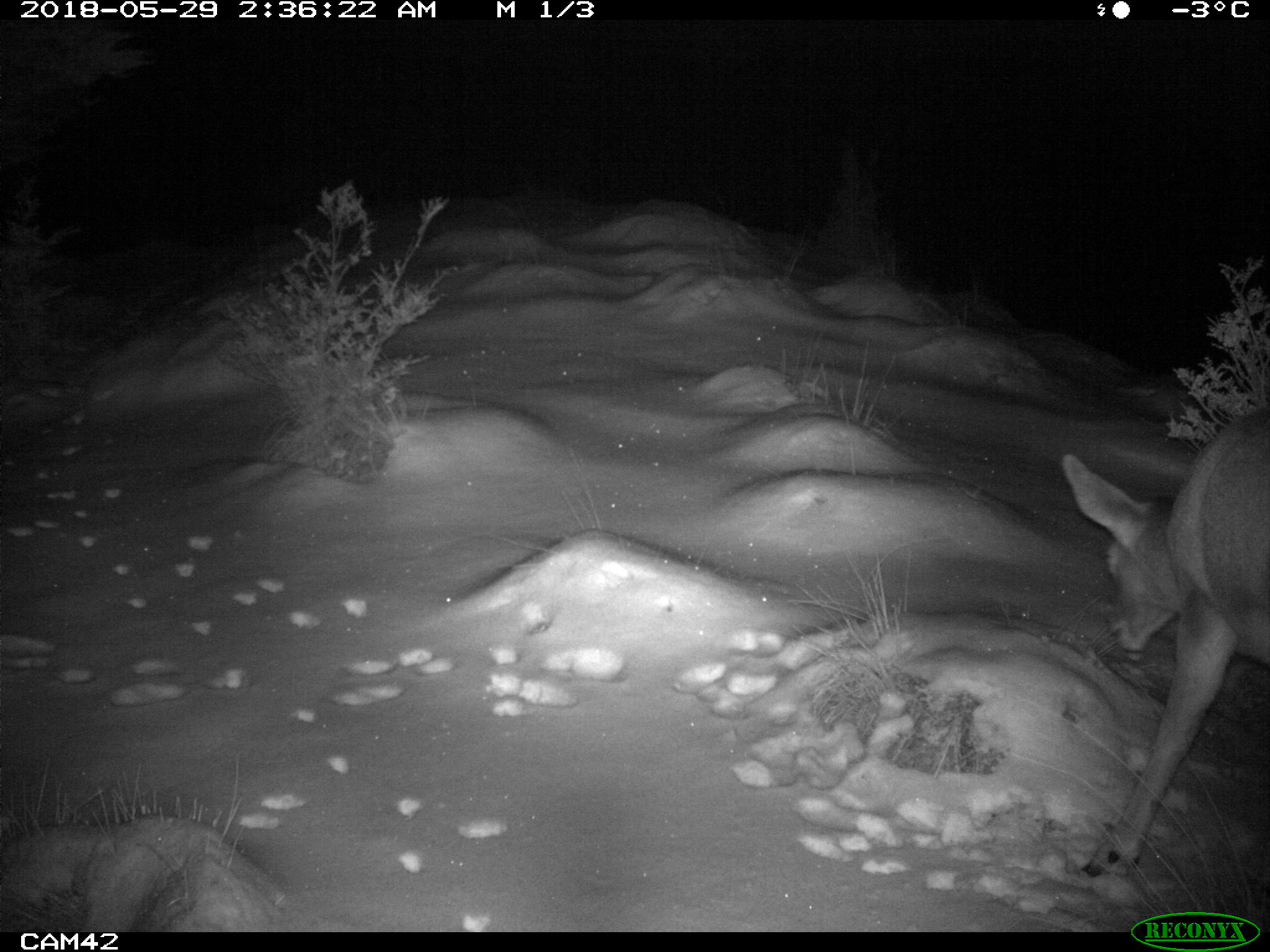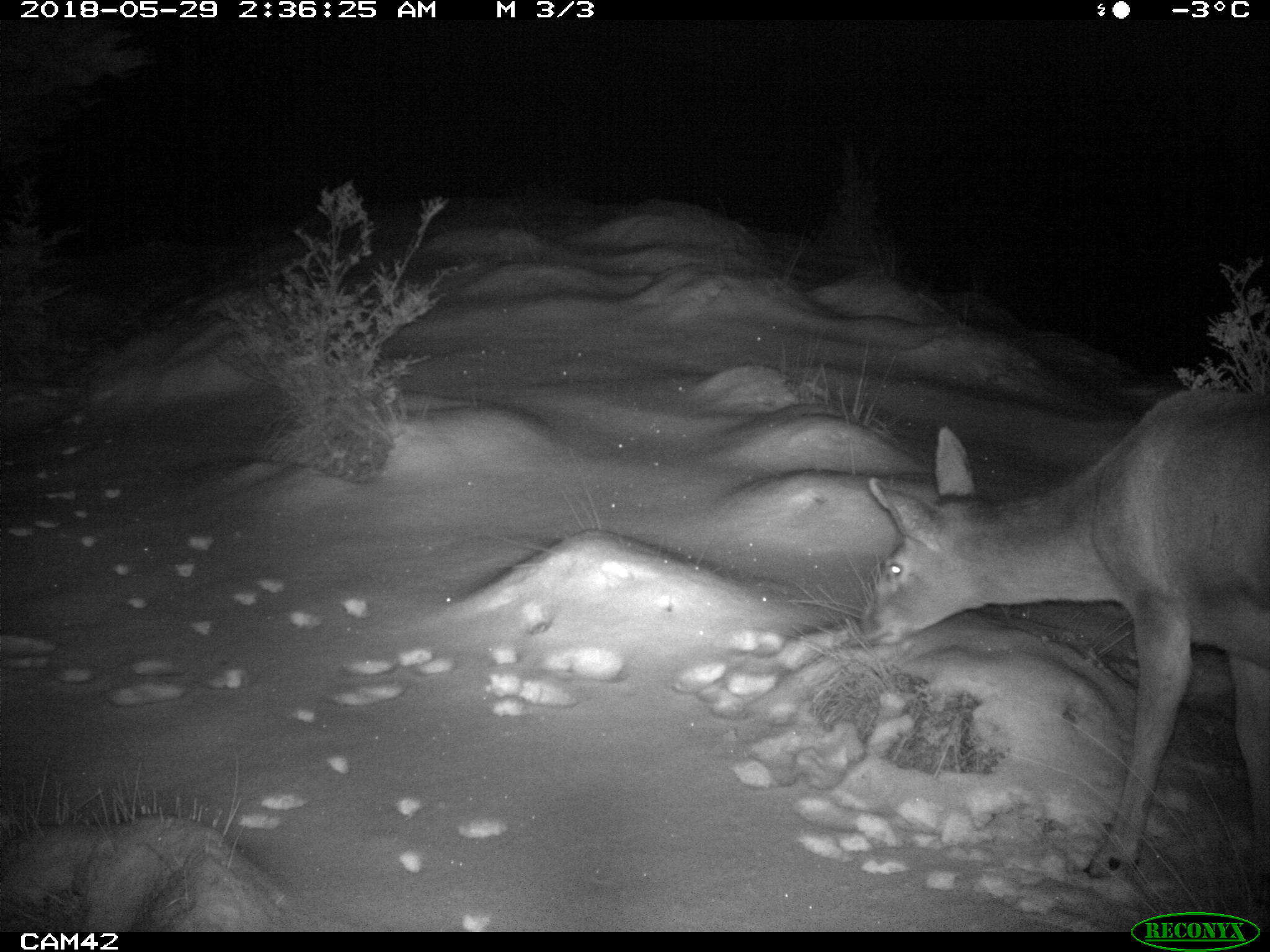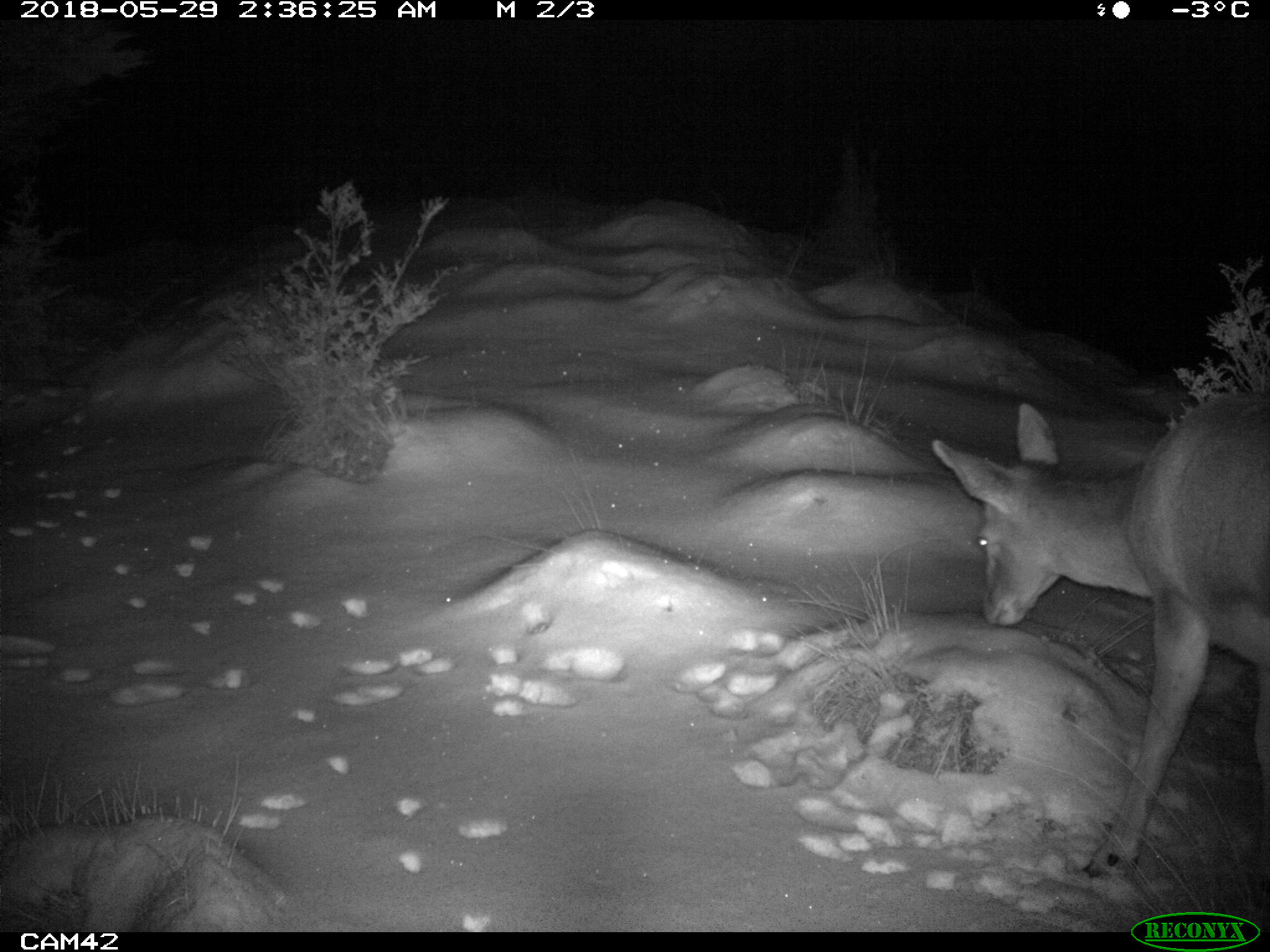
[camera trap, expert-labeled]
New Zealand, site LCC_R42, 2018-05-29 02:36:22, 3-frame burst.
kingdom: Animalia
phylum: Chordata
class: Mammalia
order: Artiodactyla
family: Cervidae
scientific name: Cervidae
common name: deer